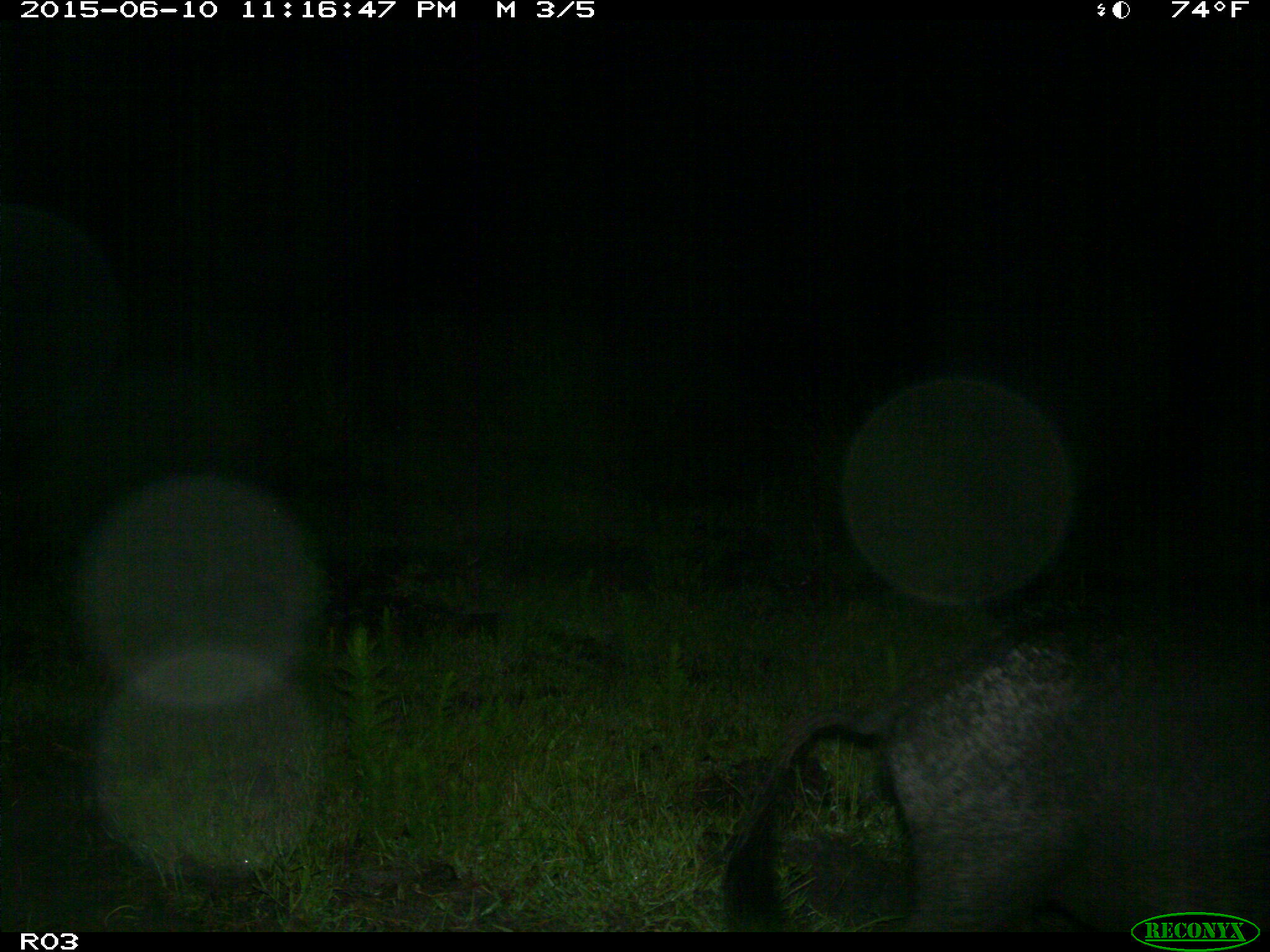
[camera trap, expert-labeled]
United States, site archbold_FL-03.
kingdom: Animalia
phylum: Chordata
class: Mammalia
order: Artiodactyla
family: Suidae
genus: Sus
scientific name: Sus scrofa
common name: wild boar